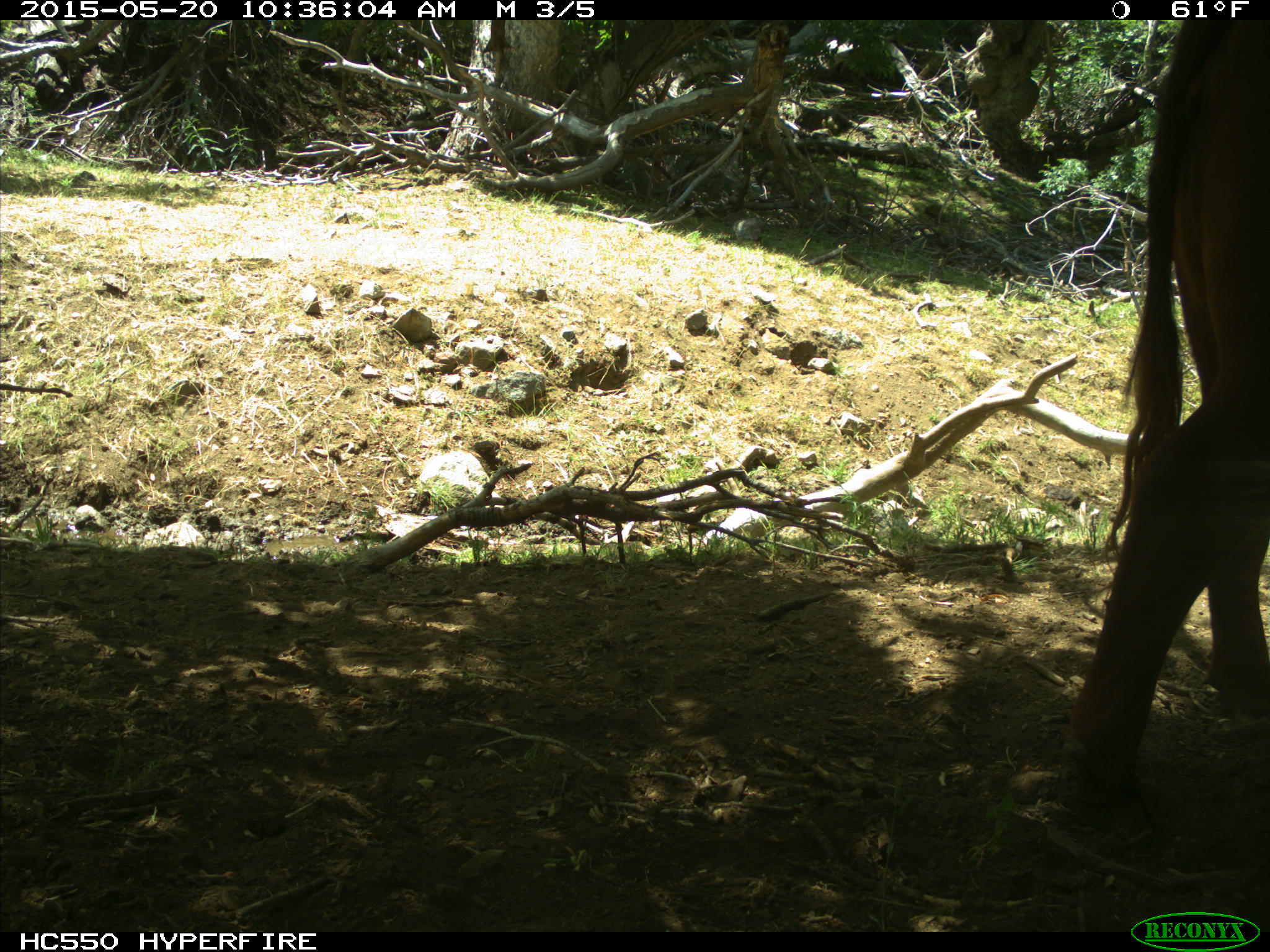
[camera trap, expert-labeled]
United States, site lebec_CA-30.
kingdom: Animalia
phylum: Chordata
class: Mammalia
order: Artiodactyla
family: Bovidae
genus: Bos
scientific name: Bos taurus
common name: domestic cow